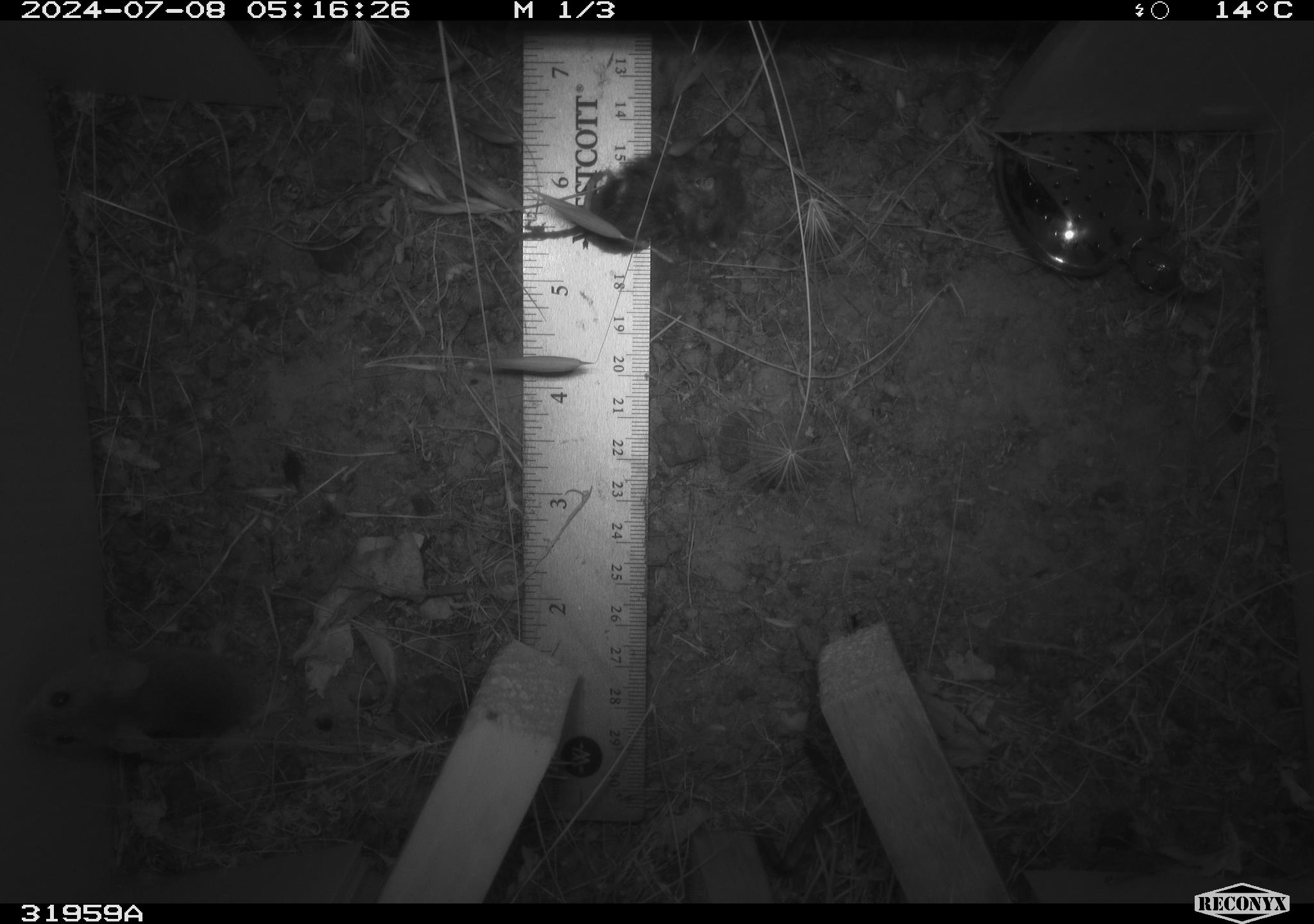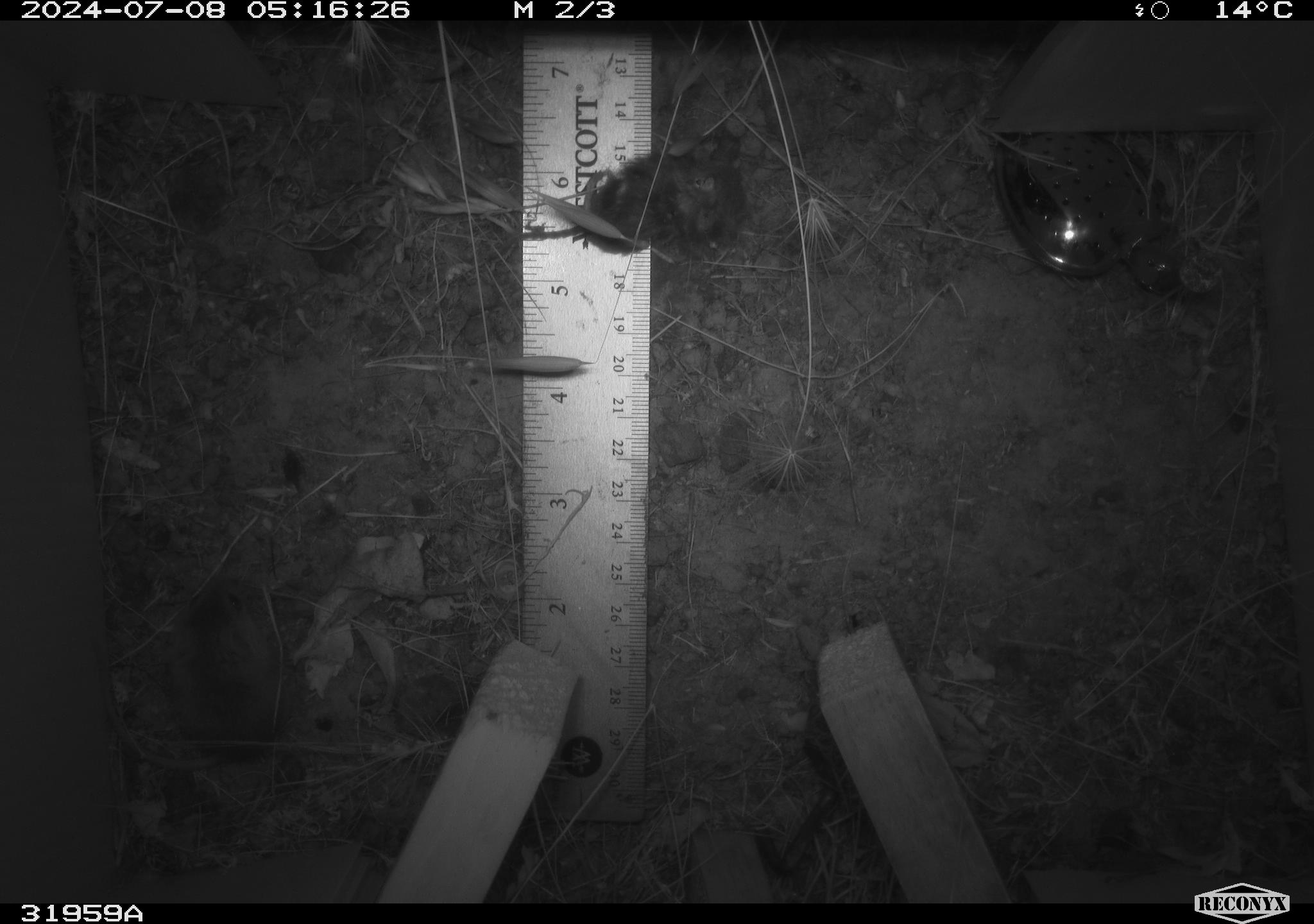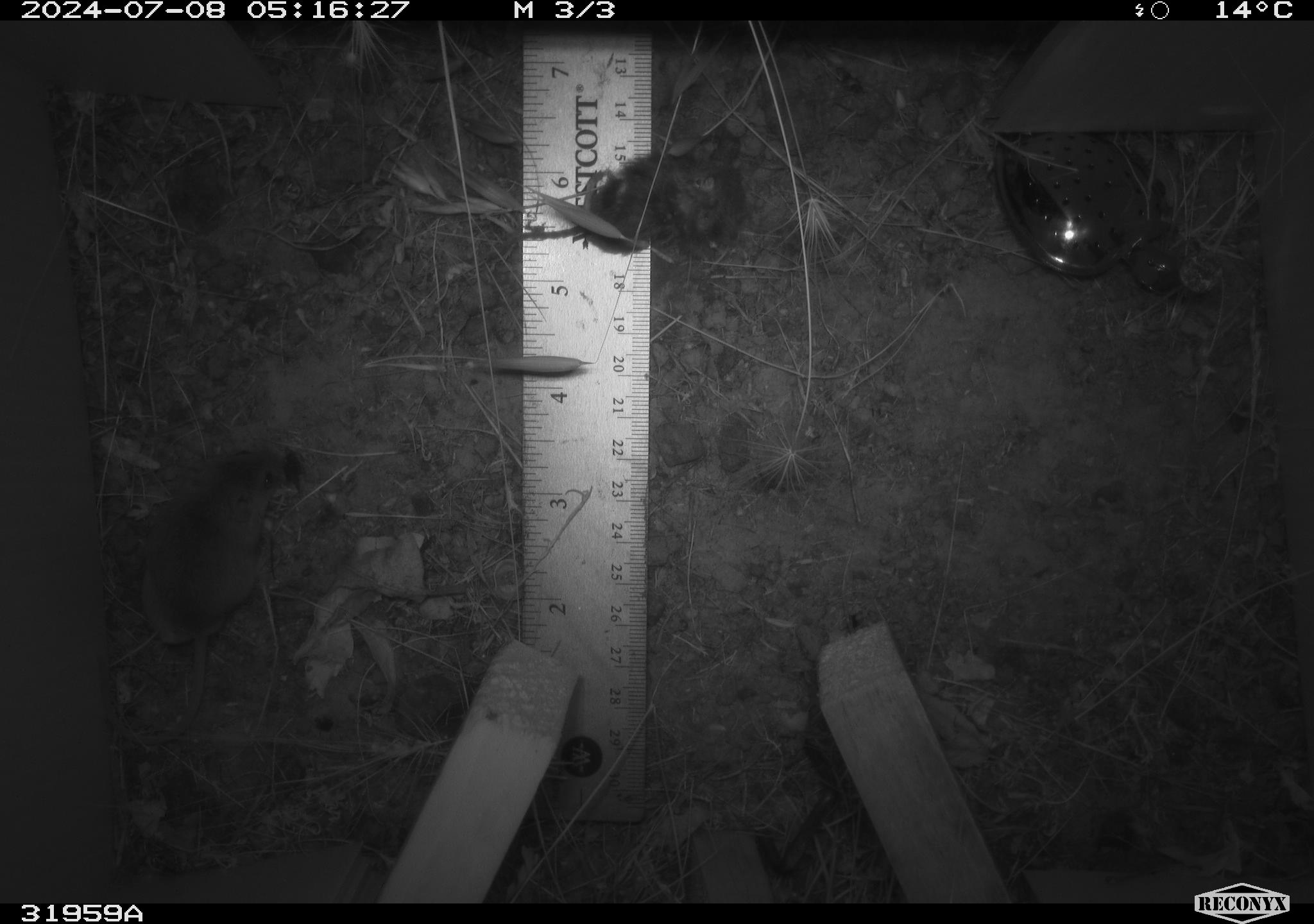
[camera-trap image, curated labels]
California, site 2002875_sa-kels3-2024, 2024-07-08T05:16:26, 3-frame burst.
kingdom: Animalia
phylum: Chordata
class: Mammalia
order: Rodentia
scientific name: Rodentia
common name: mouse species